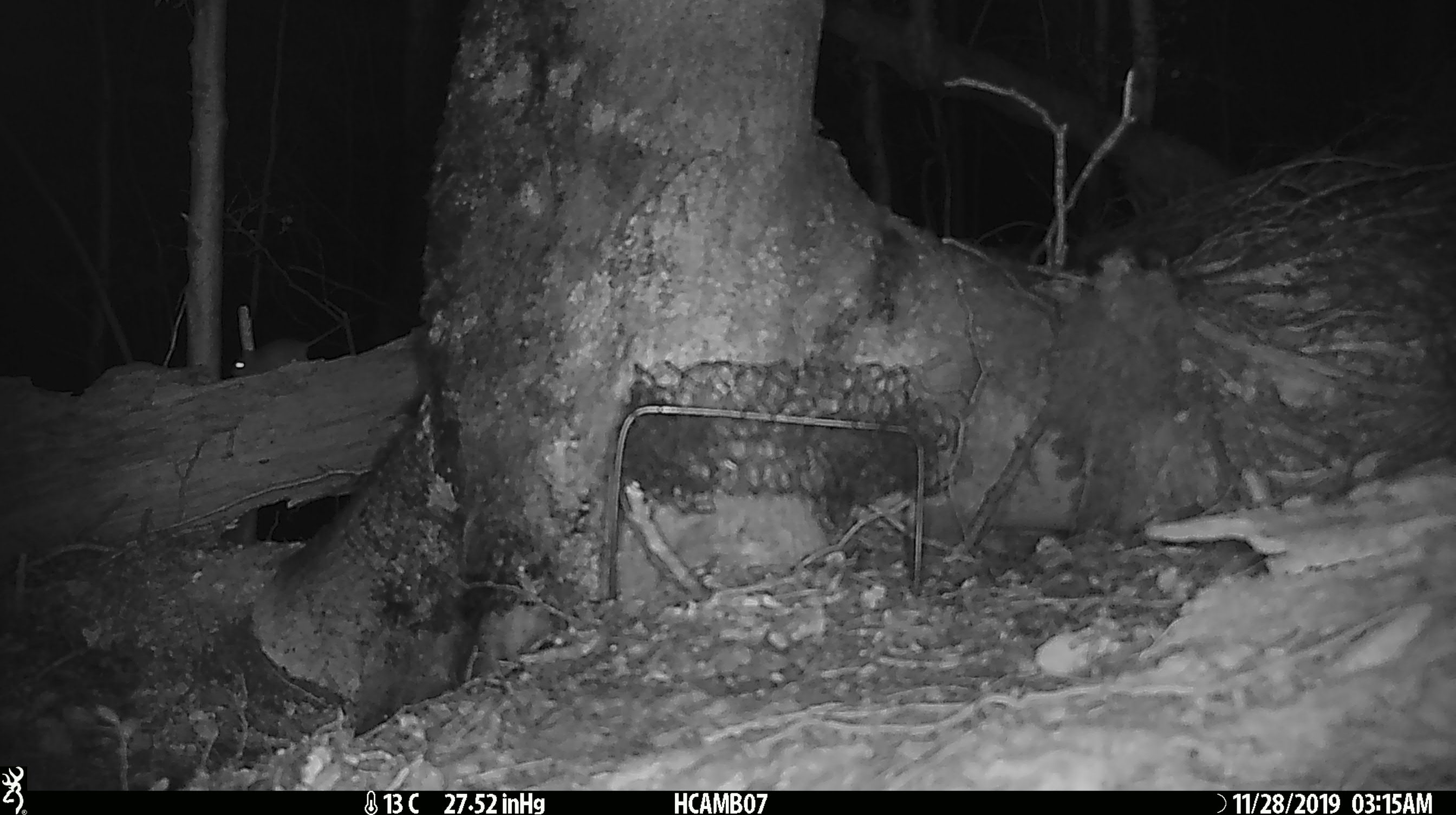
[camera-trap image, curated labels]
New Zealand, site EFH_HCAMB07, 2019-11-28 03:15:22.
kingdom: Animalia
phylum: Chordata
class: Mammalia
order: Rodentia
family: Muridae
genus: Mus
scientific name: Mus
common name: mouse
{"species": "mouse (Mus)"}